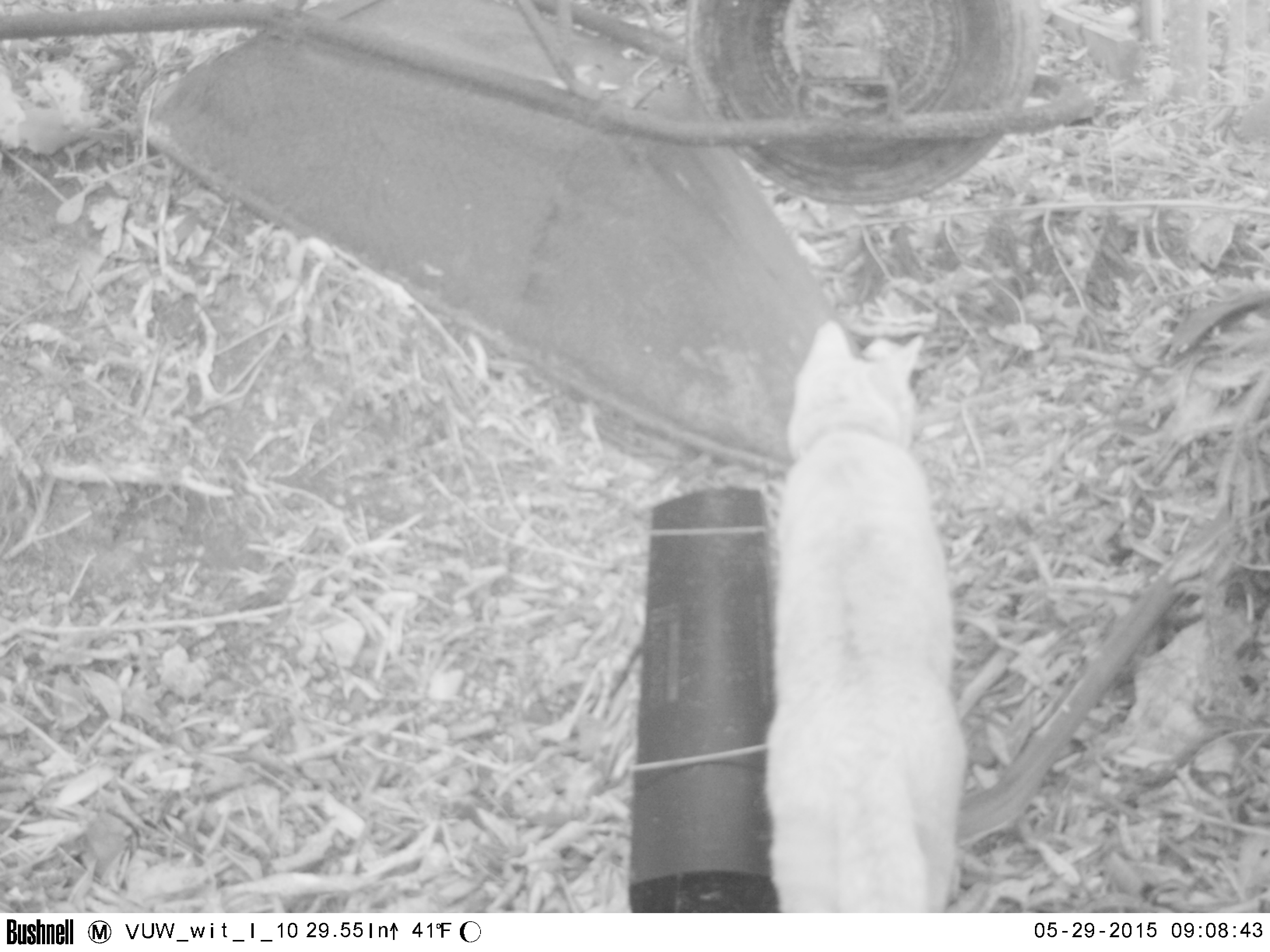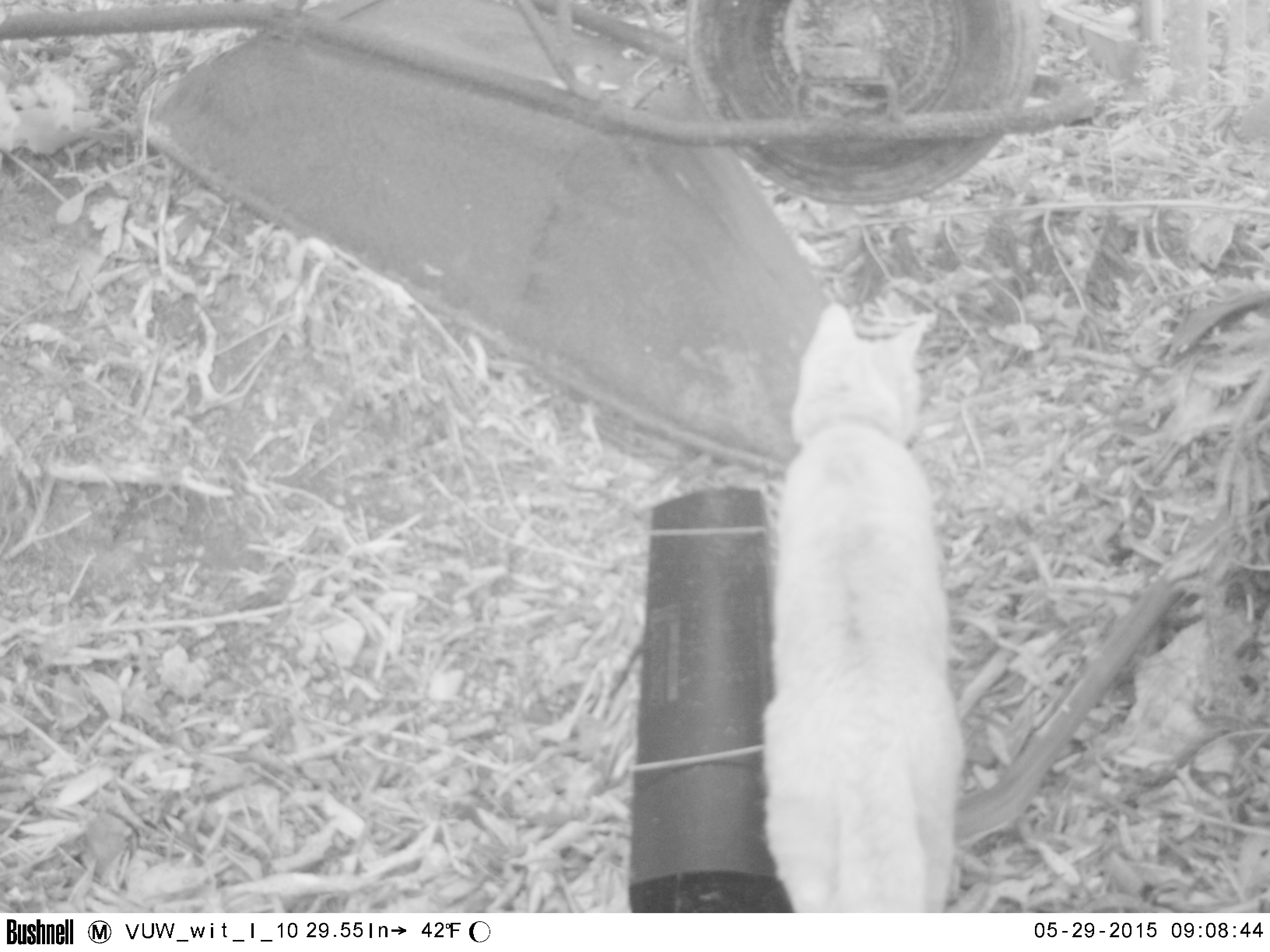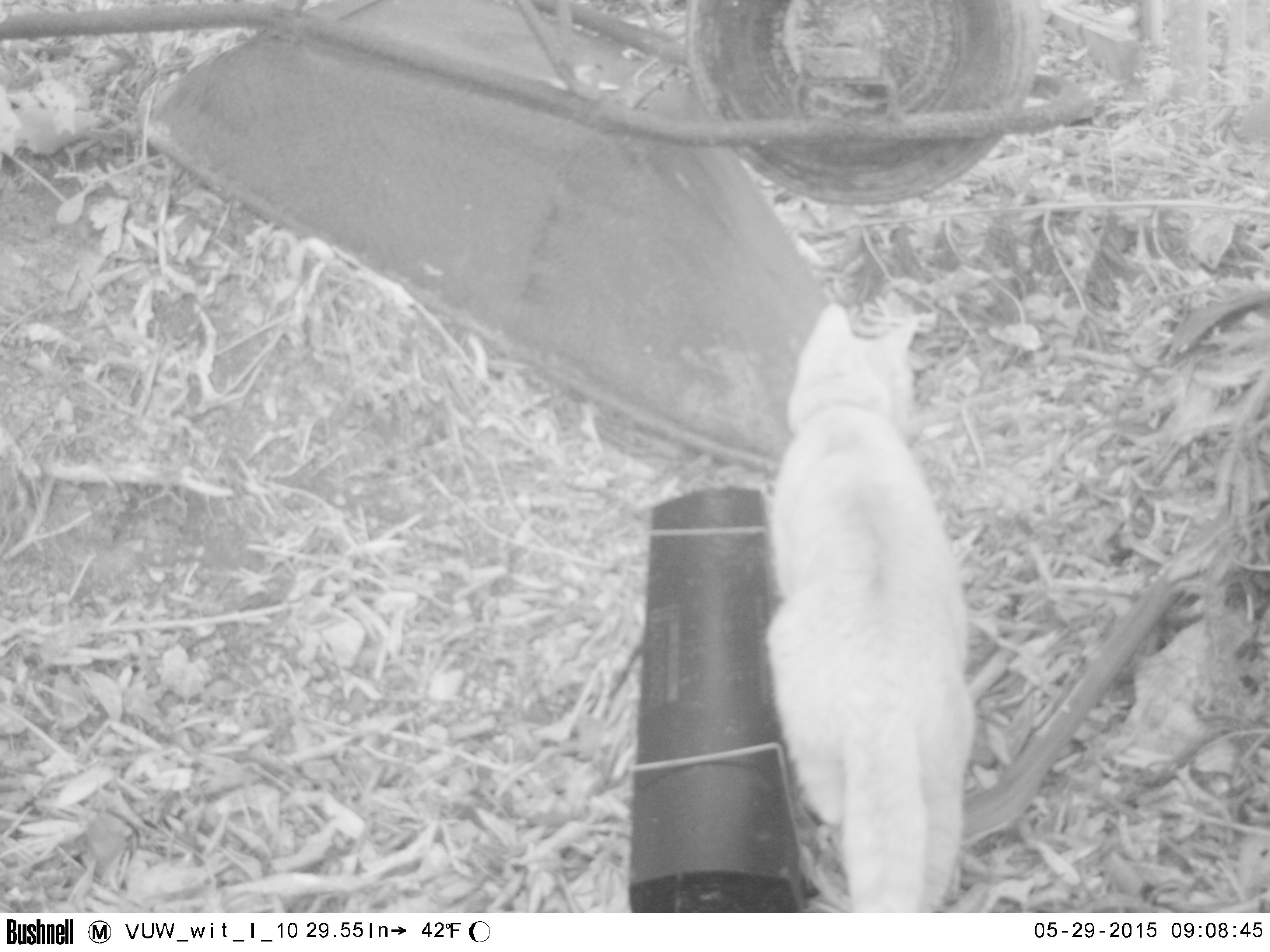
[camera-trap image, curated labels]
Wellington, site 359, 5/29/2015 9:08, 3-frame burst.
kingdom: Animalia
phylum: Chordata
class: Mammalia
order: Carnivora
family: Felidae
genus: Felis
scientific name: Felis catus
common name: cat